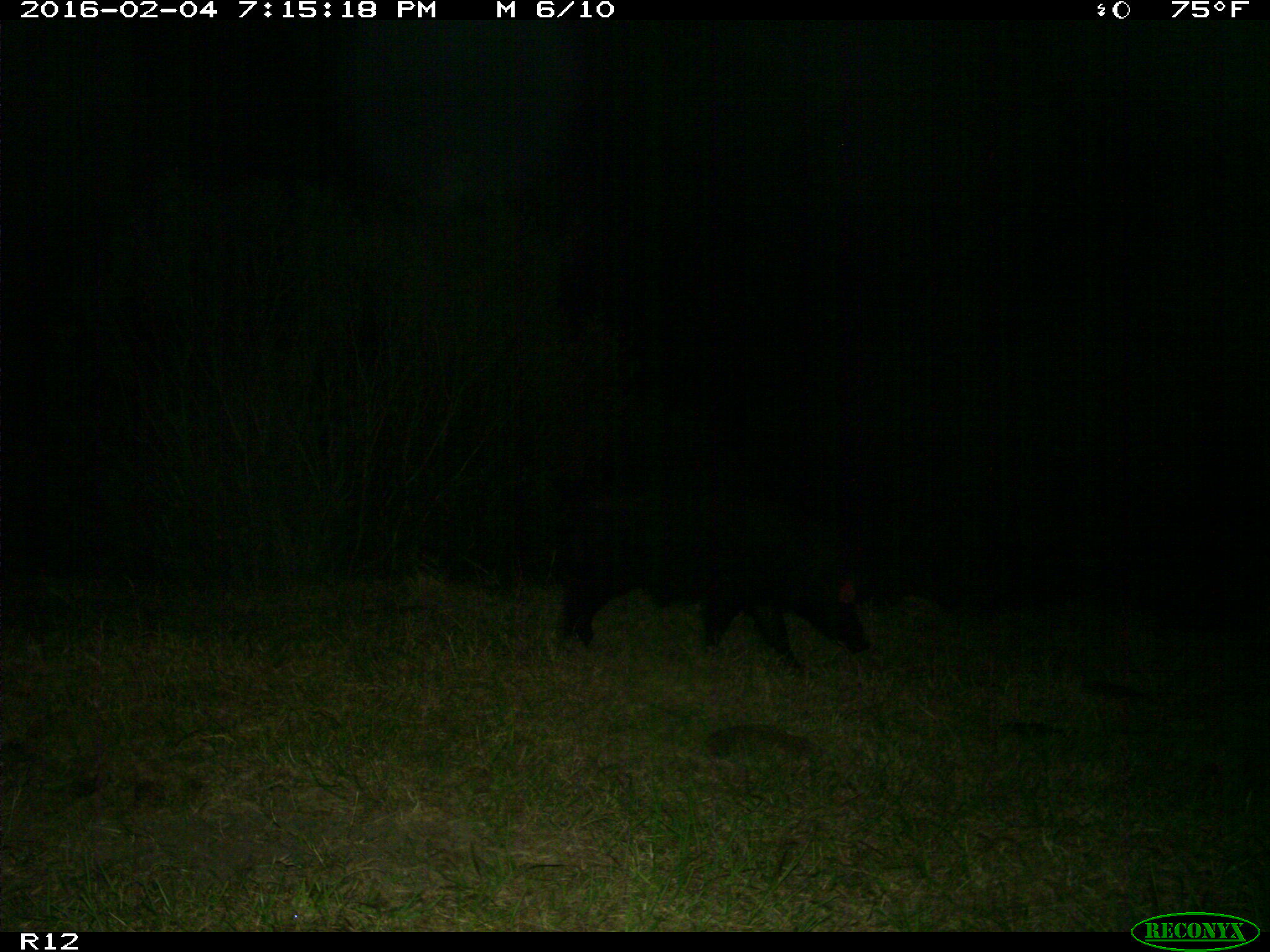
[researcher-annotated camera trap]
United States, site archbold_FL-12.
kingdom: Animalia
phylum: Chordata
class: Mammalia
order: Artiodactyla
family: Suidae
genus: Sus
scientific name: Sus scrofa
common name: wild boar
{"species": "Sus scrofa (wild boar)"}